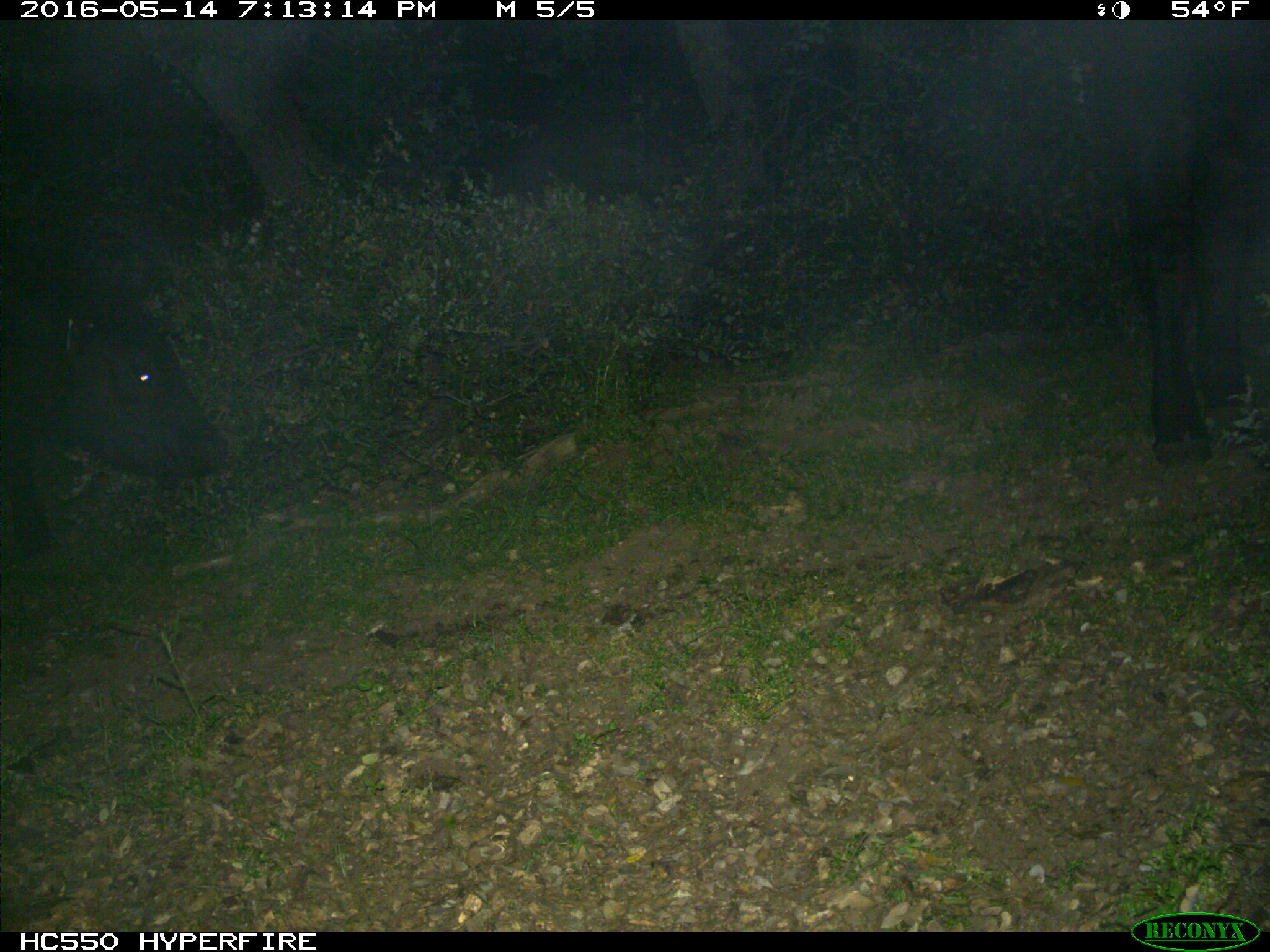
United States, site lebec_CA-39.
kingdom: Animalia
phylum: Chordata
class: Mammalia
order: Artiodactyla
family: Bovidae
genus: Bos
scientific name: Bos taurus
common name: domestic cow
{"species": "Bos taurus (domestic cow)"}